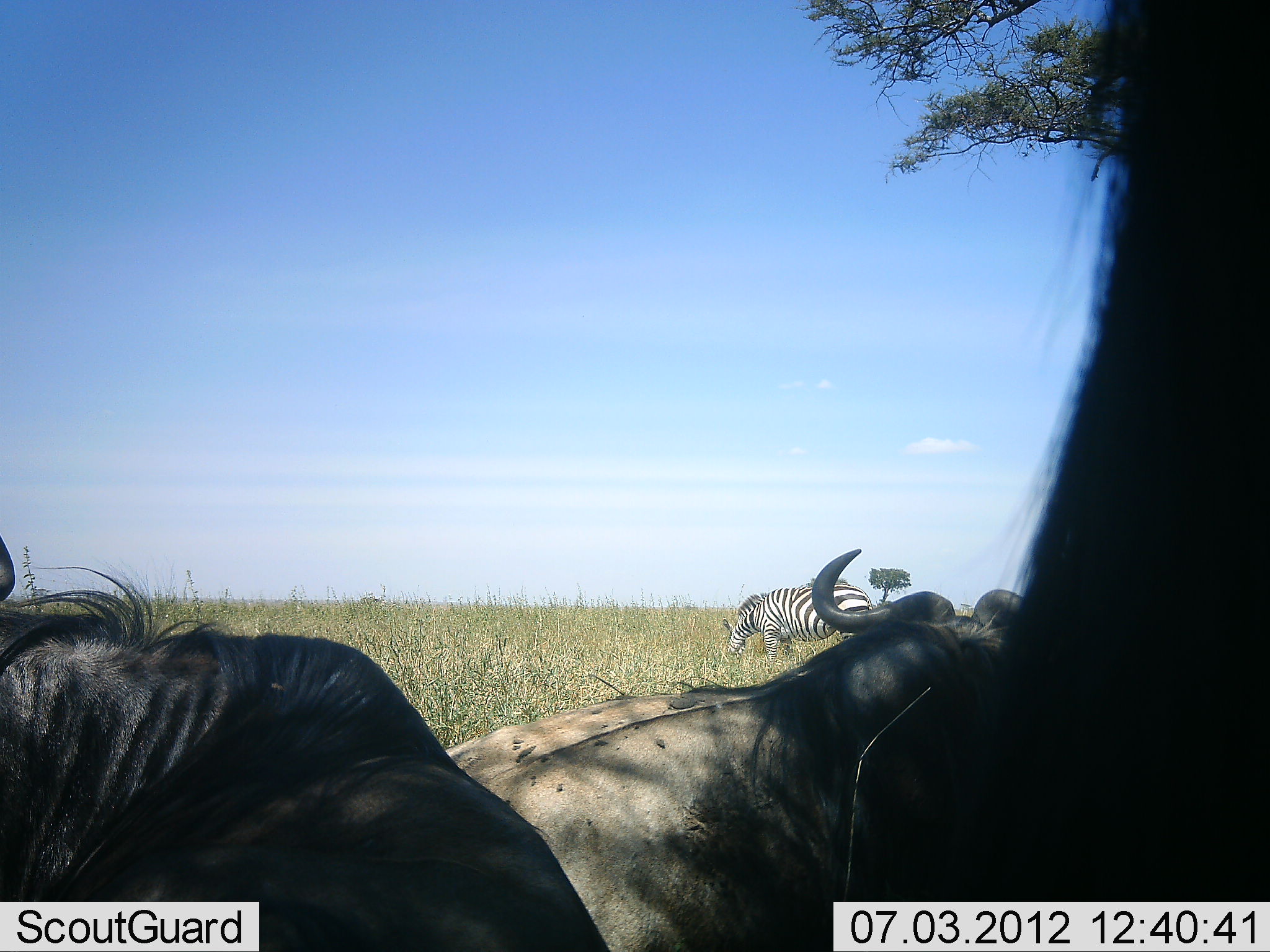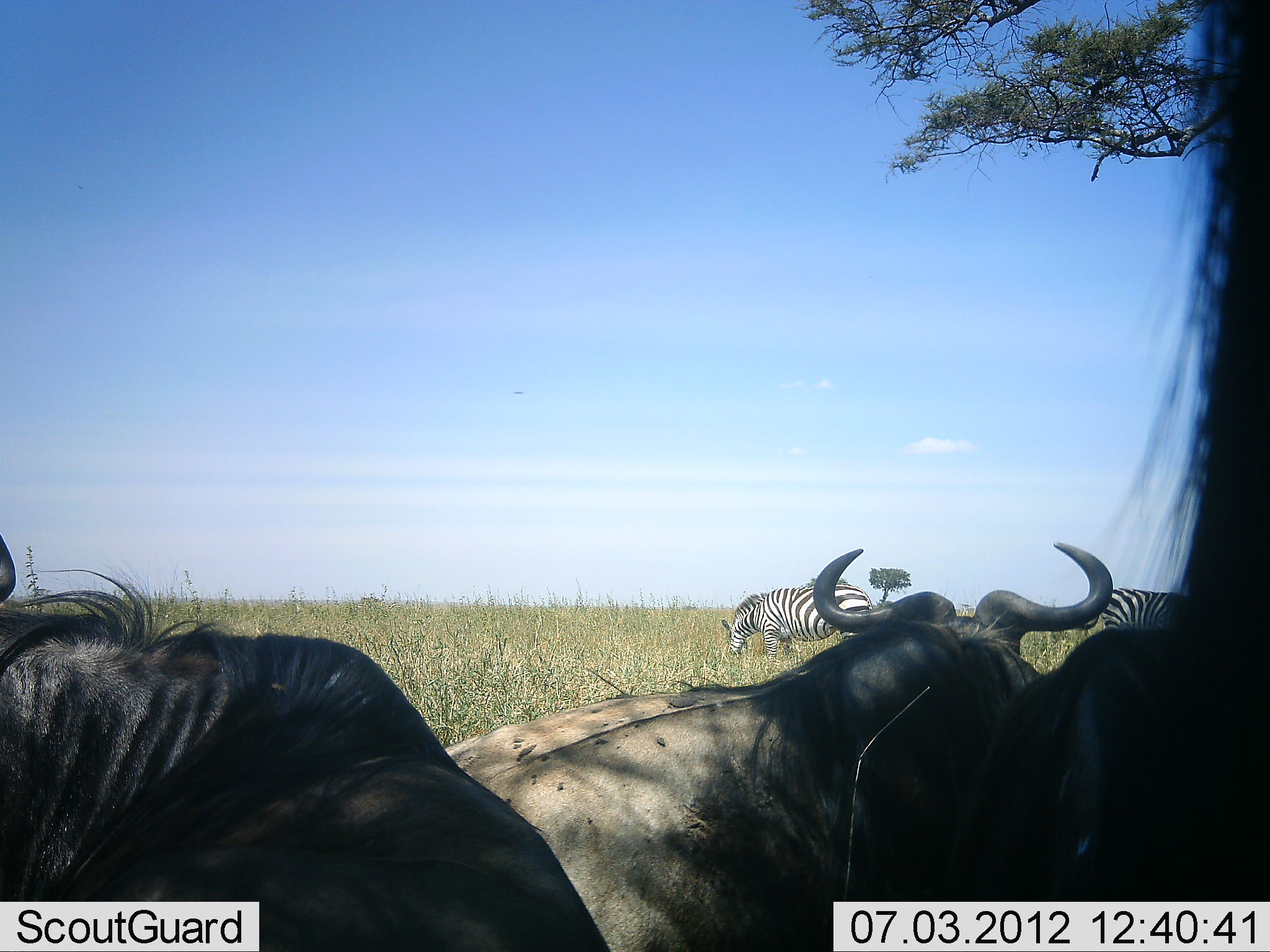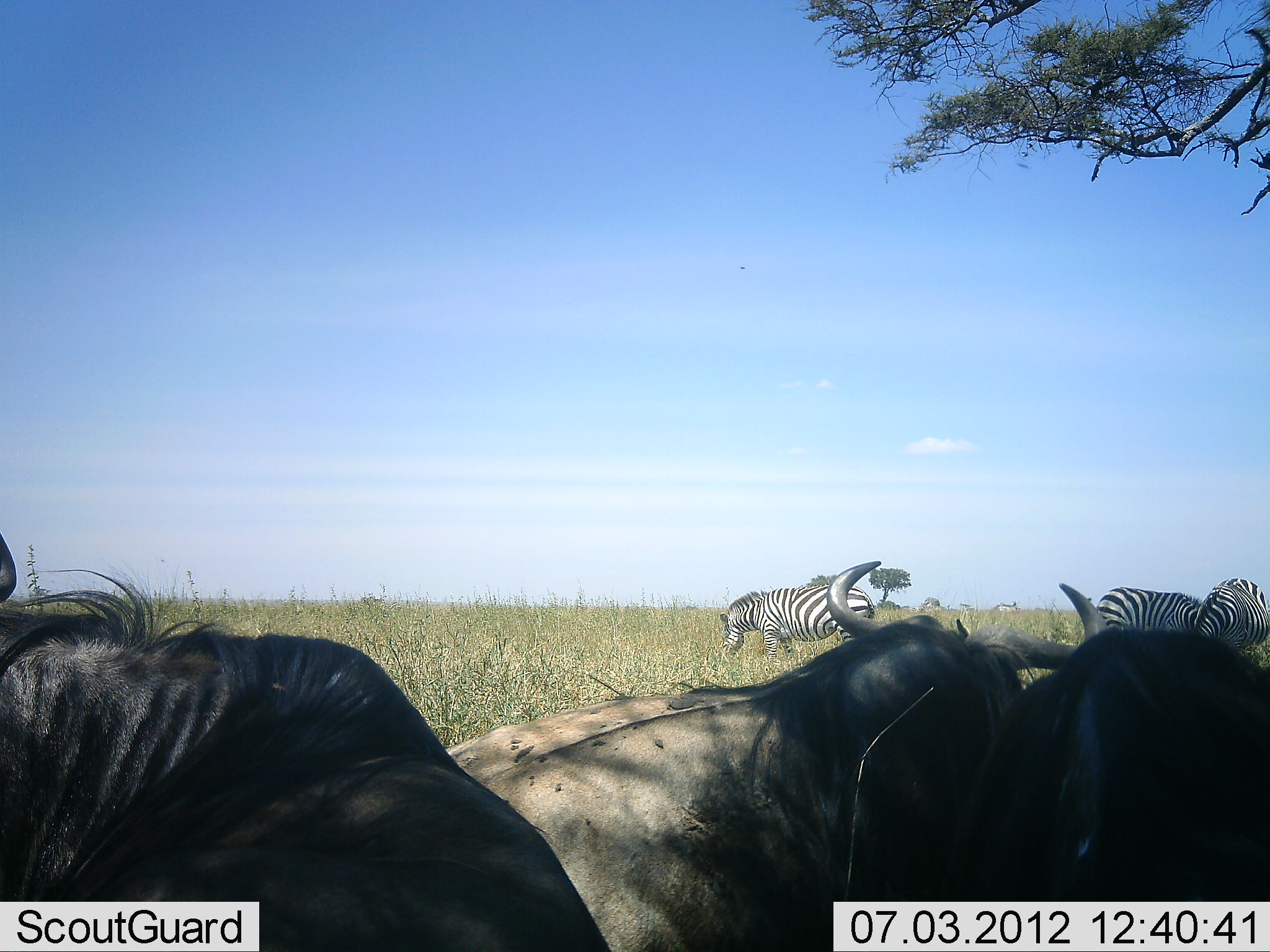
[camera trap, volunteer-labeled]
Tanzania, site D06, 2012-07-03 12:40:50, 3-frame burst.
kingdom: Animalia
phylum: Chordata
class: Mammalia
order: Artiodactyla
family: Bovidae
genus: Connochaetes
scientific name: Connochaetes taurinus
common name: blue wildebeest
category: wildebeest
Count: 4.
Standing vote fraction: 80%.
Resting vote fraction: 70%.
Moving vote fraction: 10%.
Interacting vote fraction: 0%.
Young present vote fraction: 0%.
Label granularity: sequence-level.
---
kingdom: Animalia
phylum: Chordata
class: Mammalia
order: Perissodactyla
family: Equidae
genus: Equus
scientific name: Equus quagga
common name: plains zebra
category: zebra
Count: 3.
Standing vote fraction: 33%.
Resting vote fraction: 0%.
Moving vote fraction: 8%.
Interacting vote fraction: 0%.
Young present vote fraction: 0%.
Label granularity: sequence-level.